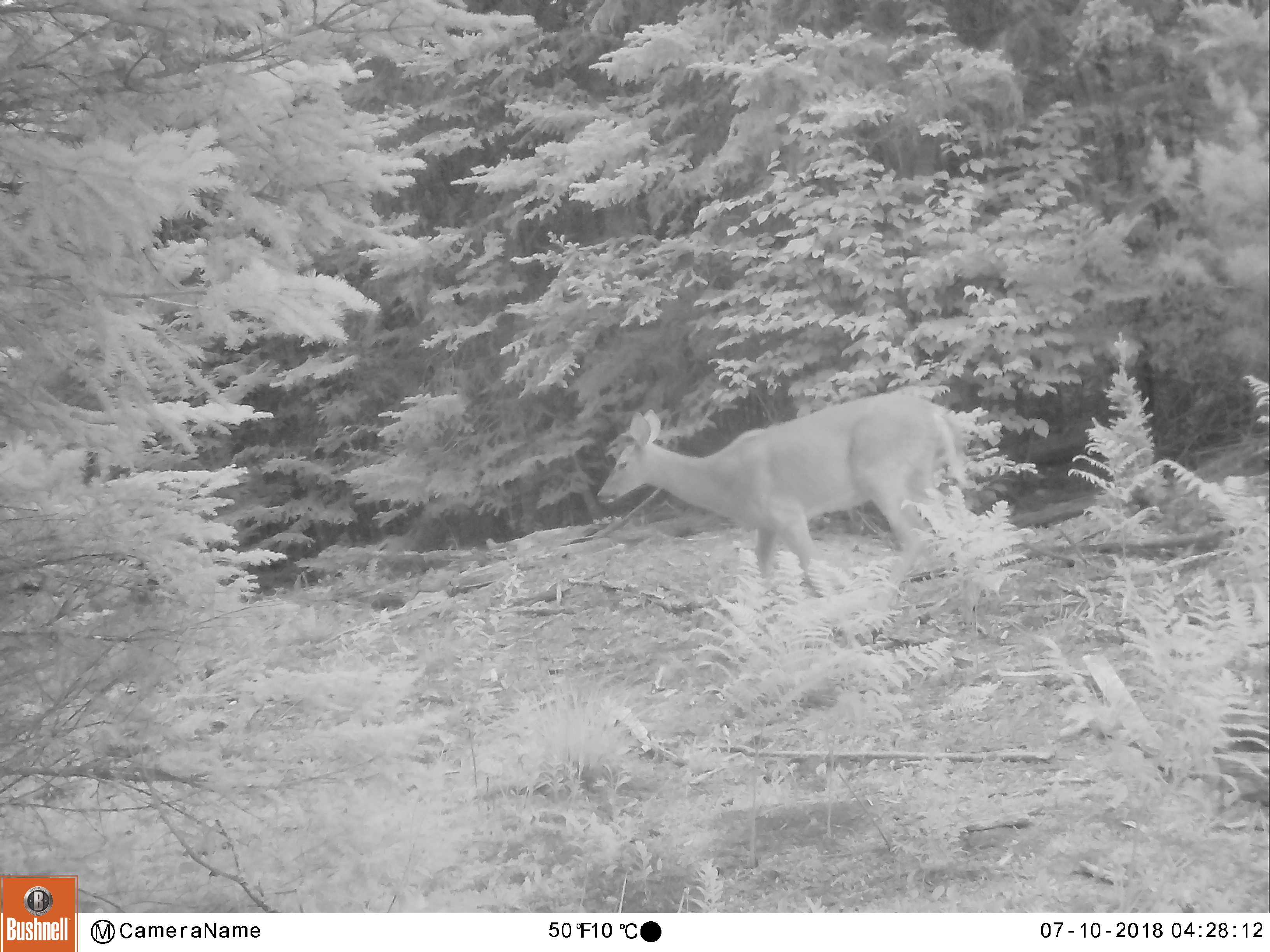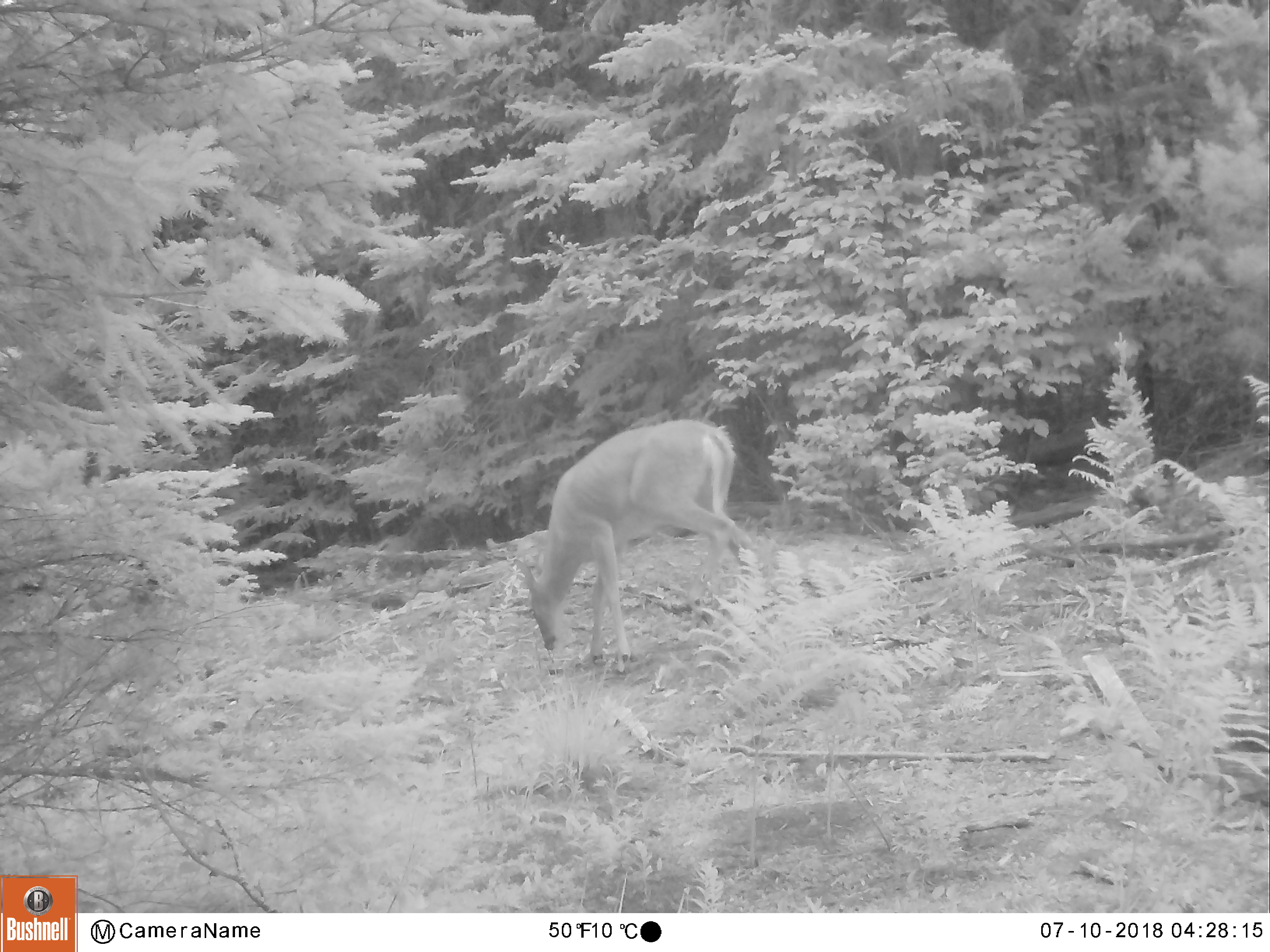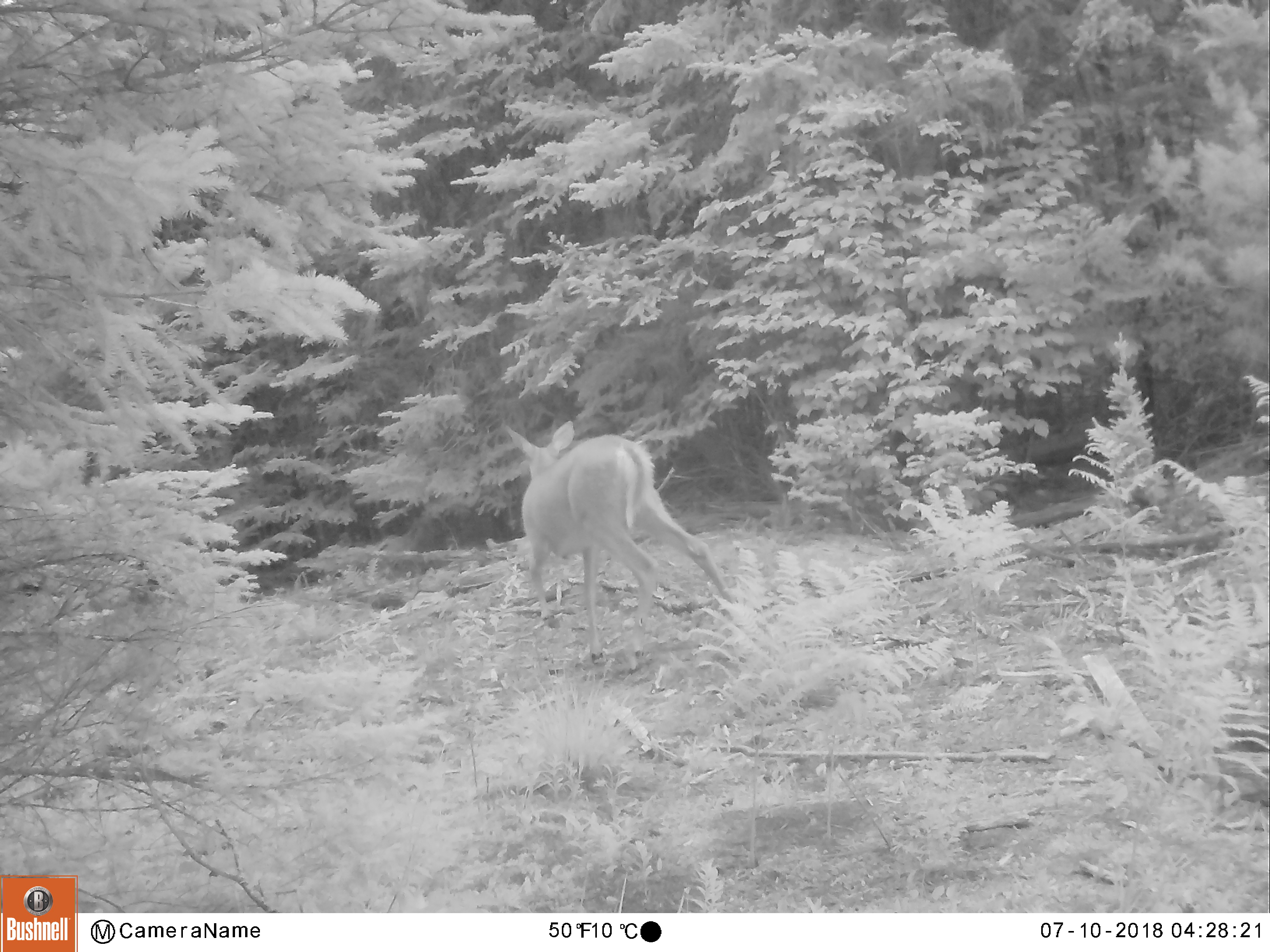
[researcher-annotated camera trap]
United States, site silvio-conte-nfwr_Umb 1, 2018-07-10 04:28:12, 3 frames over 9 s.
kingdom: Animalia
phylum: Chordata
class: Mammalia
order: Artiodactyla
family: Cervidae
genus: Odocoileus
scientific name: Odocoileus virginianus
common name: white-tailed deer